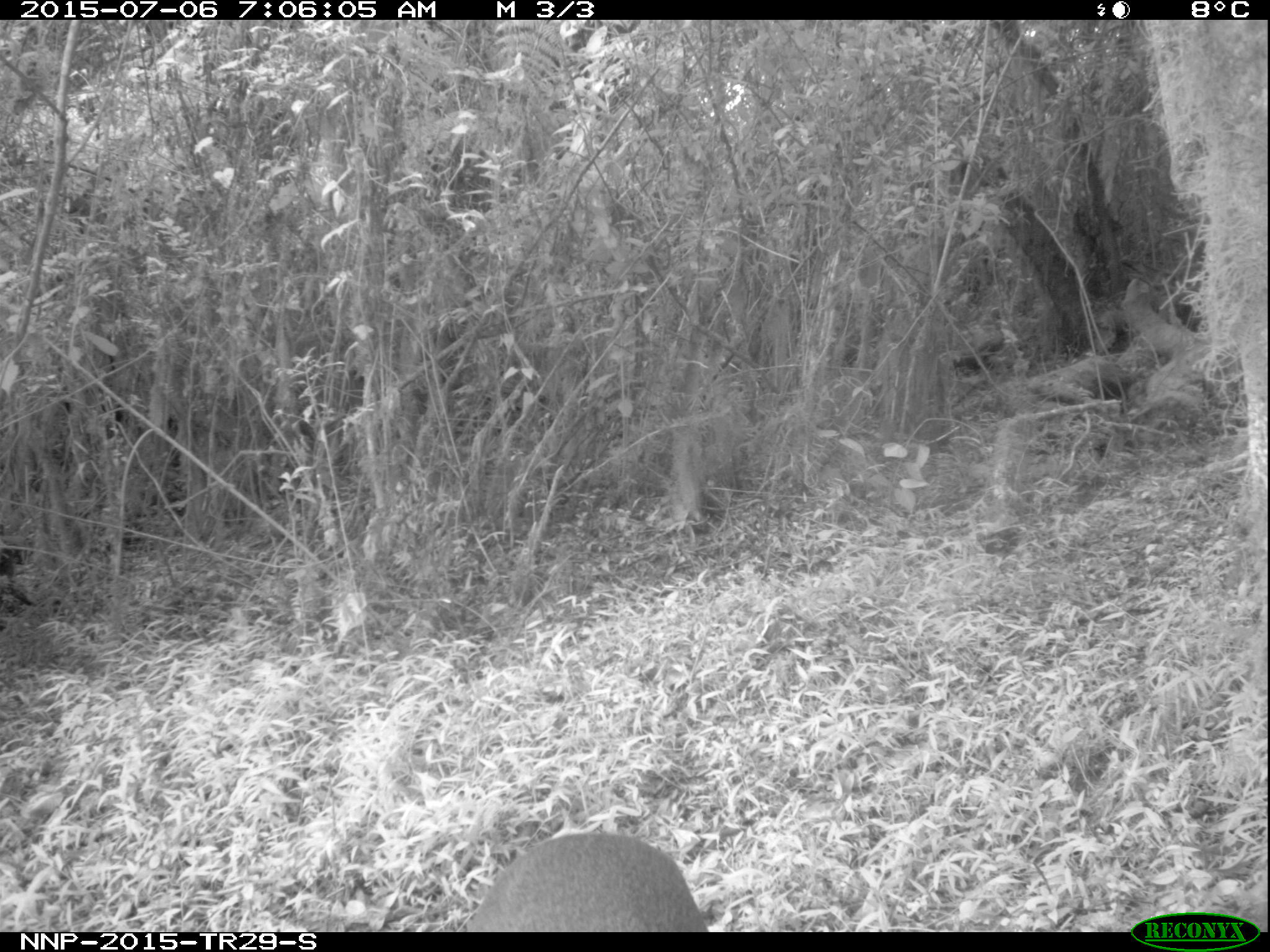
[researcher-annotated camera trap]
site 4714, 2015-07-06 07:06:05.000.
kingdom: Animalia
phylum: Chordata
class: Mammalia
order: Artiodactyla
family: Bovidae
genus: Cephalophus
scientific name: Cephalophus nigrifrons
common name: black-fronted duiker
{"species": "Cephalophus nigrifrons (black-fronted duiker)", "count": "1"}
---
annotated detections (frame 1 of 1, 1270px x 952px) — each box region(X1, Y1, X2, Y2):
cephalophus nigrifrons: region(455, 830, 705, 929)